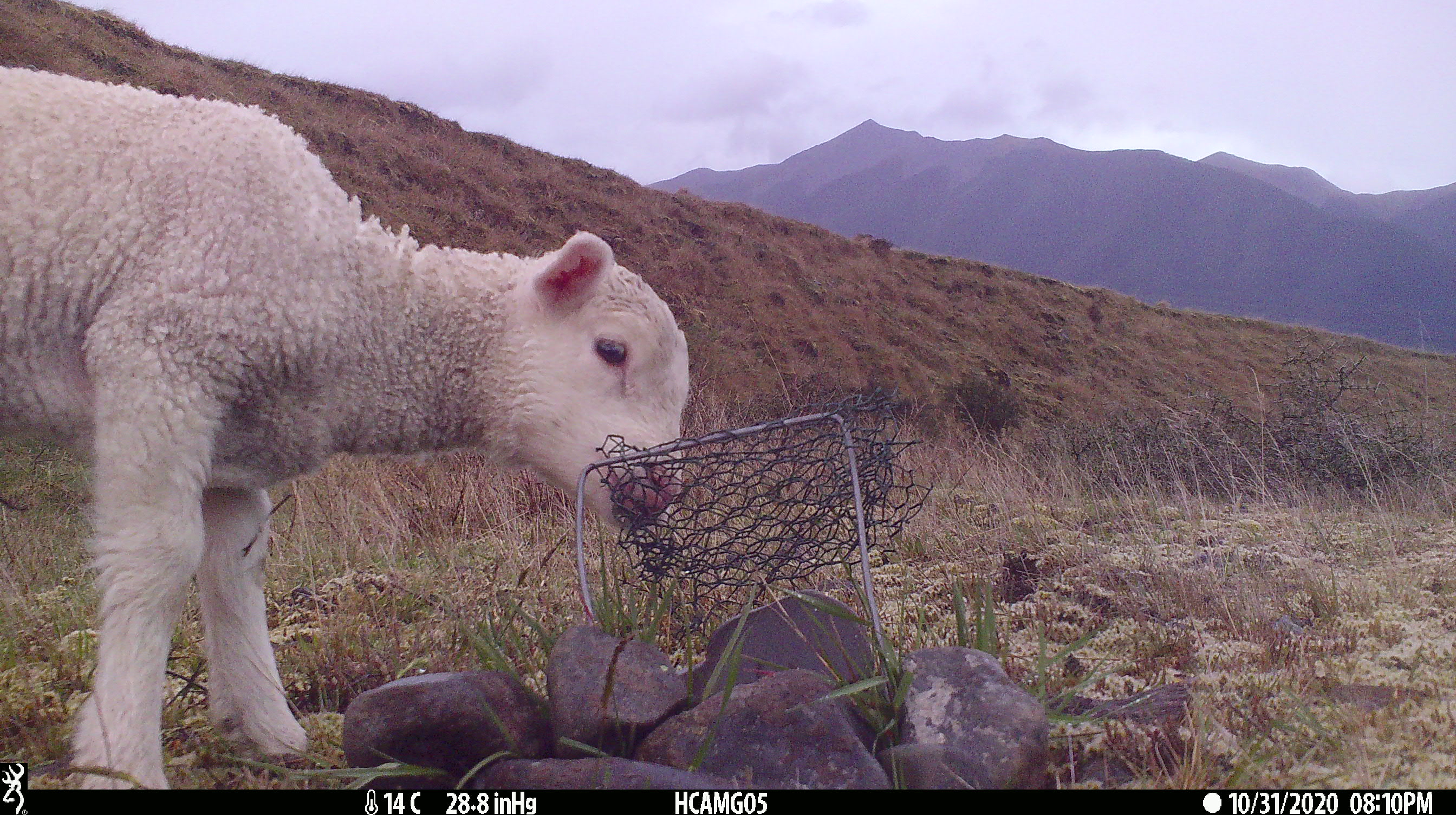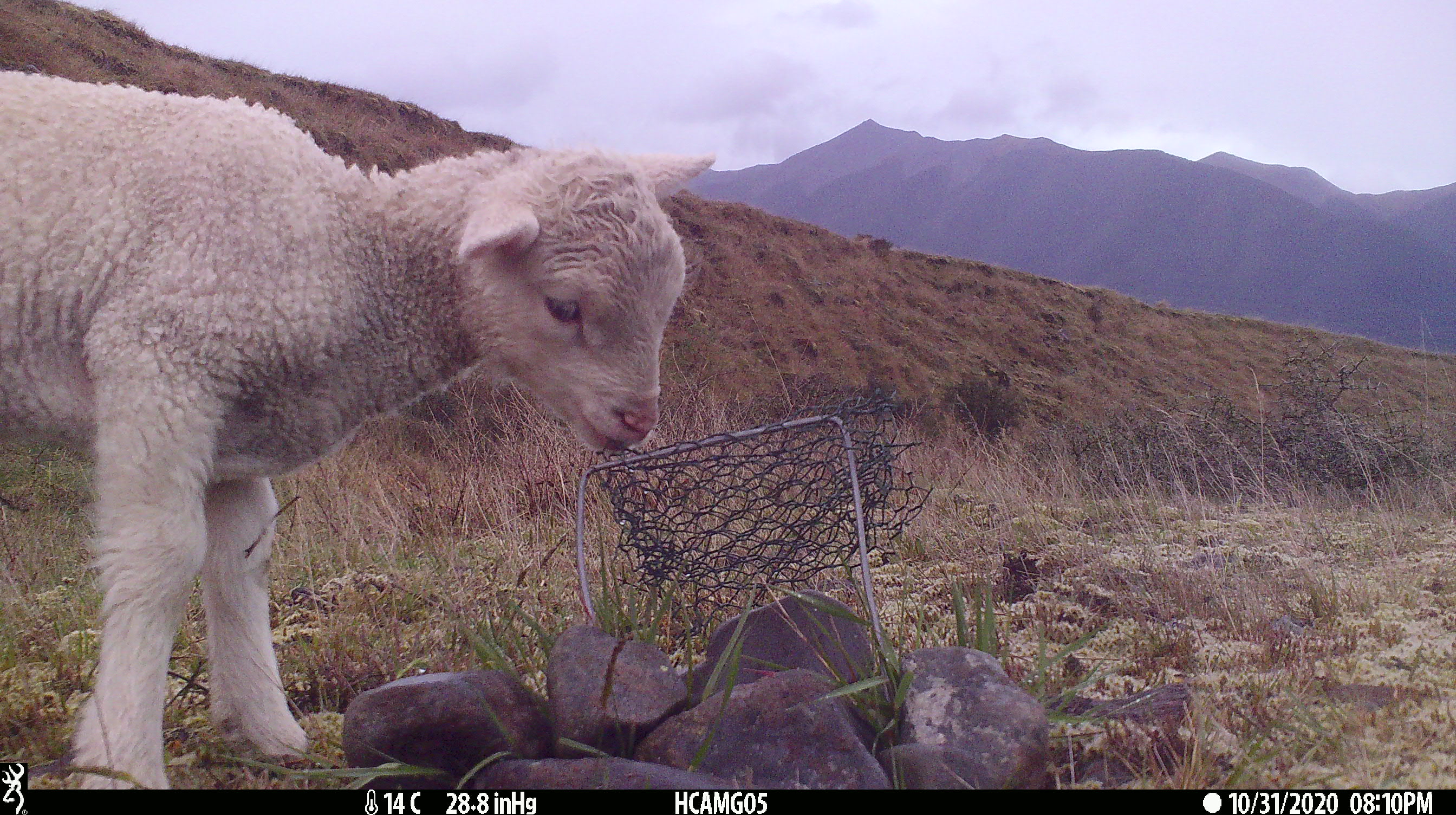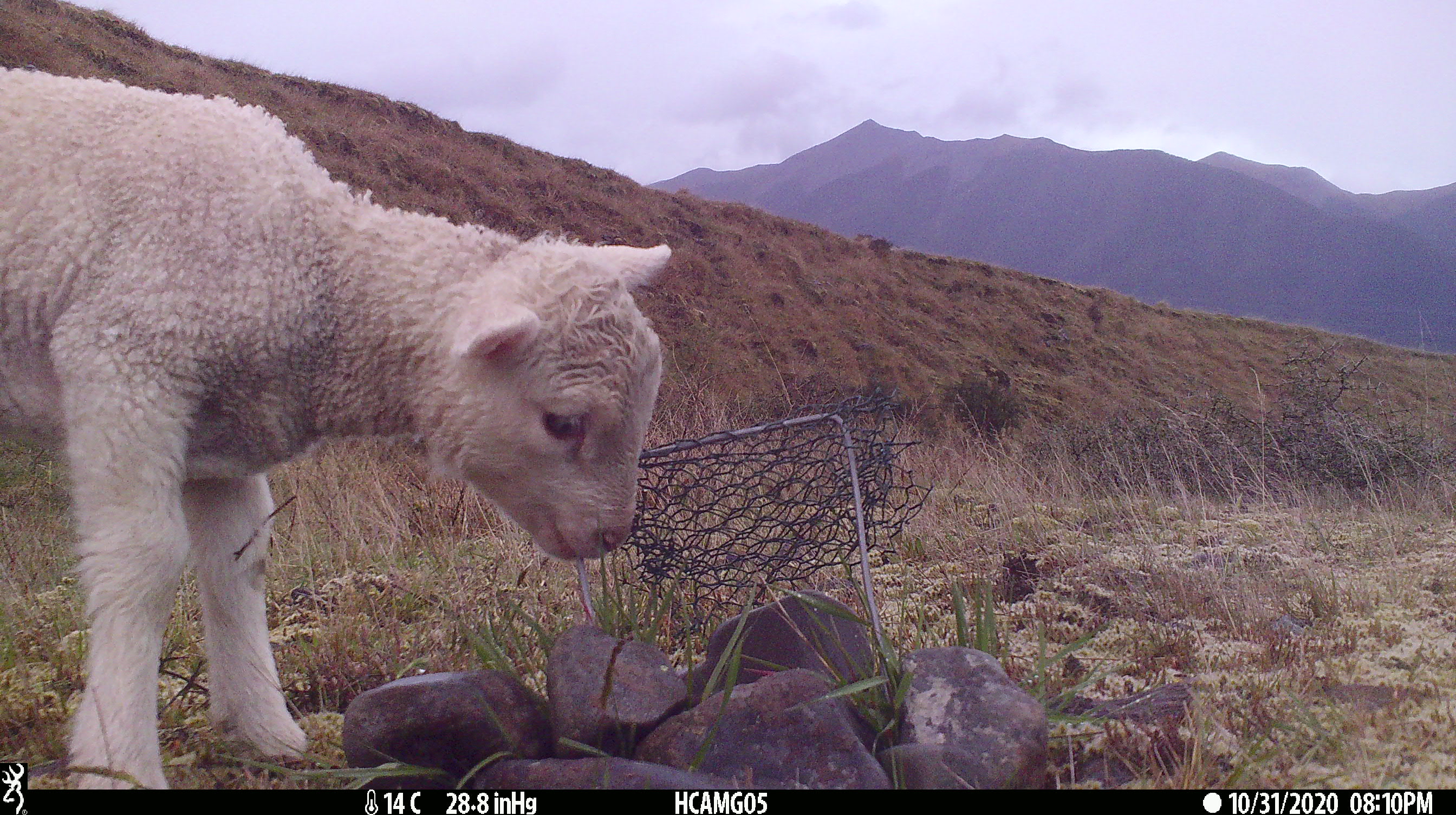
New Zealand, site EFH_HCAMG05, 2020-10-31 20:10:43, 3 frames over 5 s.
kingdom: Animalia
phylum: Chordata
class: Mammalia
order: Artiodactyla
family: Bovidae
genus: Ovis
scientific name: Ovis aries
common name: domestic sheep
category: sheep